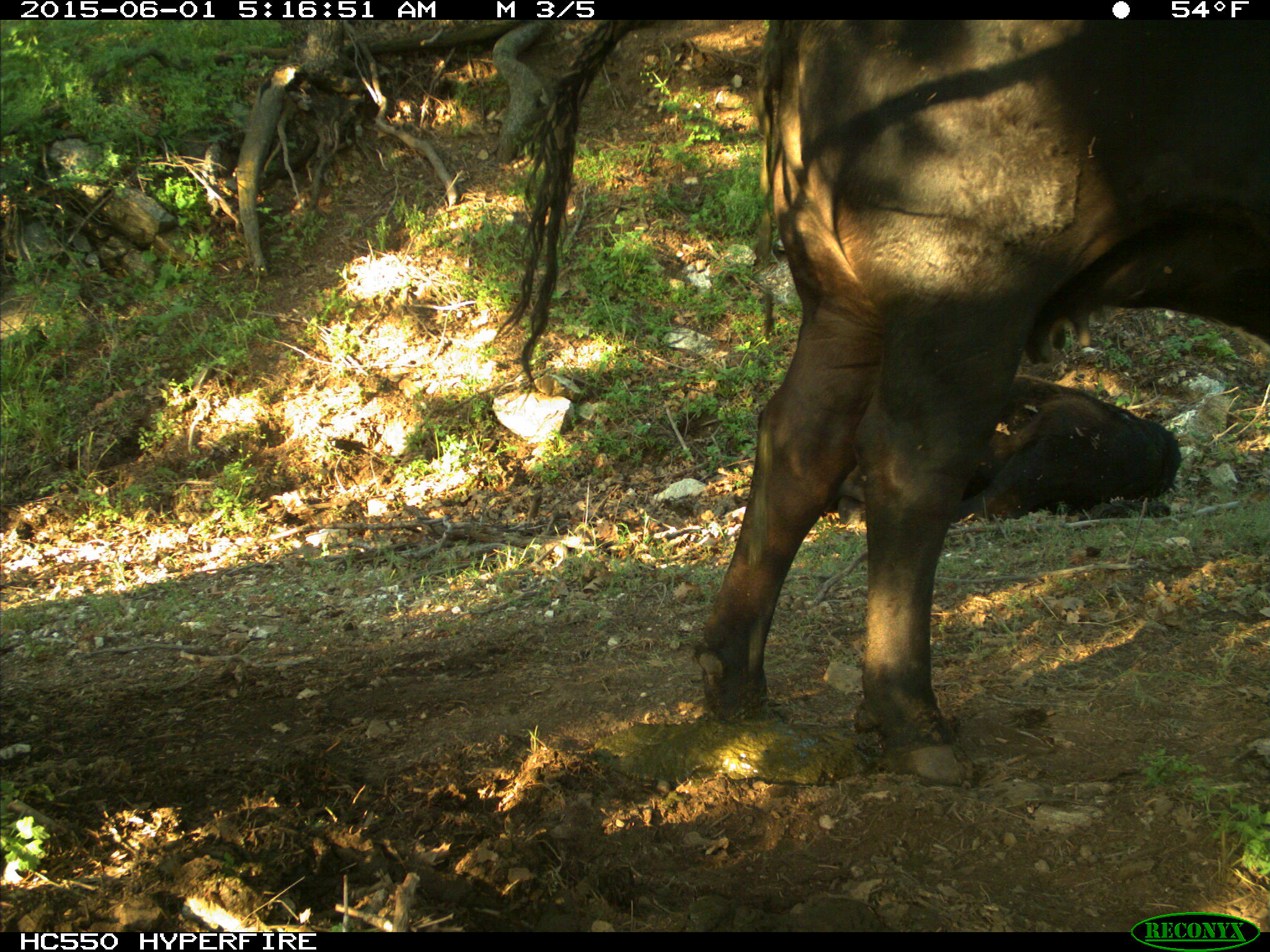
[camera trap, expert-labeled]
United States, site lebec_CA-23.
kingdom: Animalia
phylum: Chordata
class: Mammalia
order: Artiodactyla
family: Bovidae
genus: Bos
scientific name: Bos taurus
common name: domestic cow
Bos taurus (domestic cow).